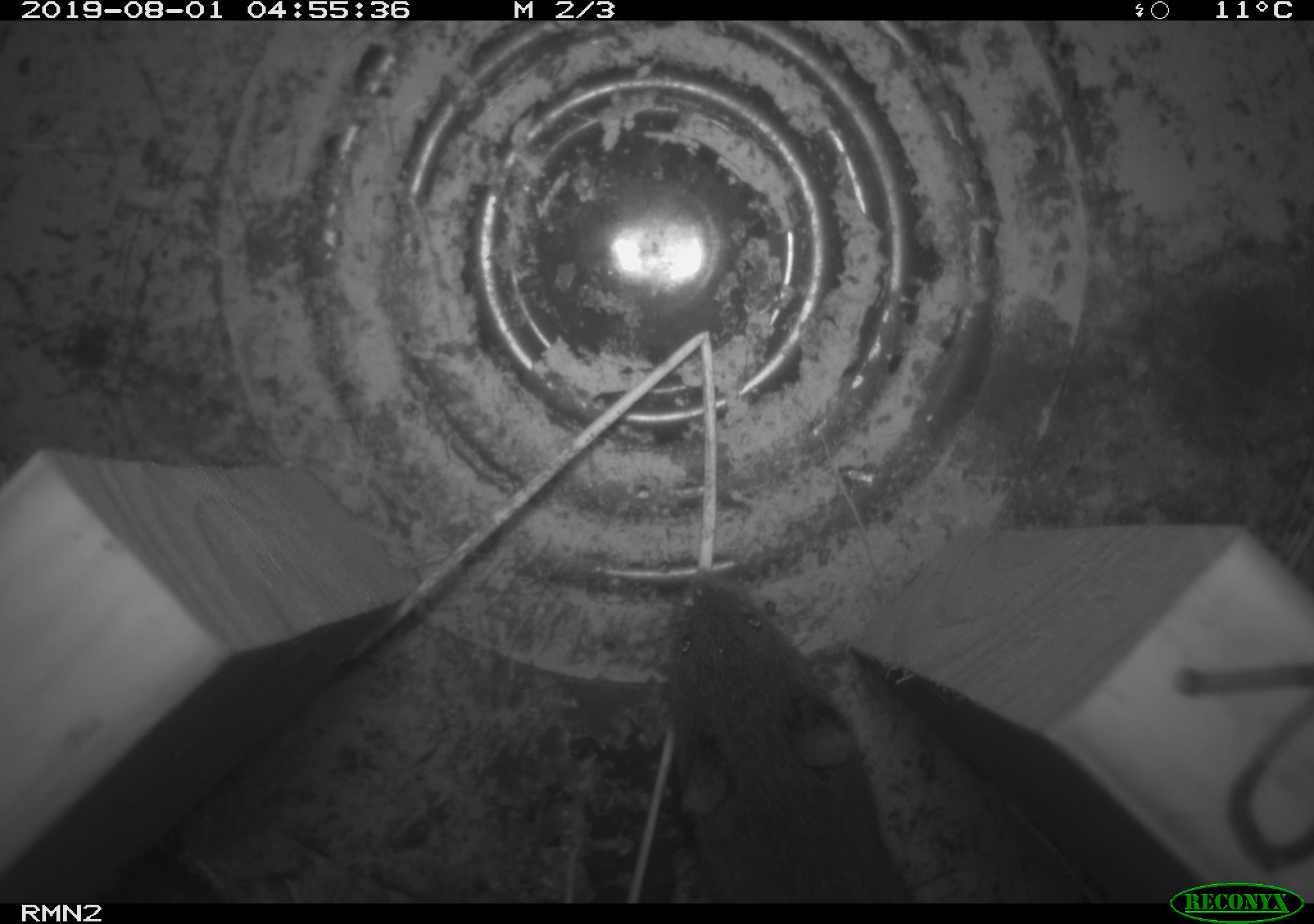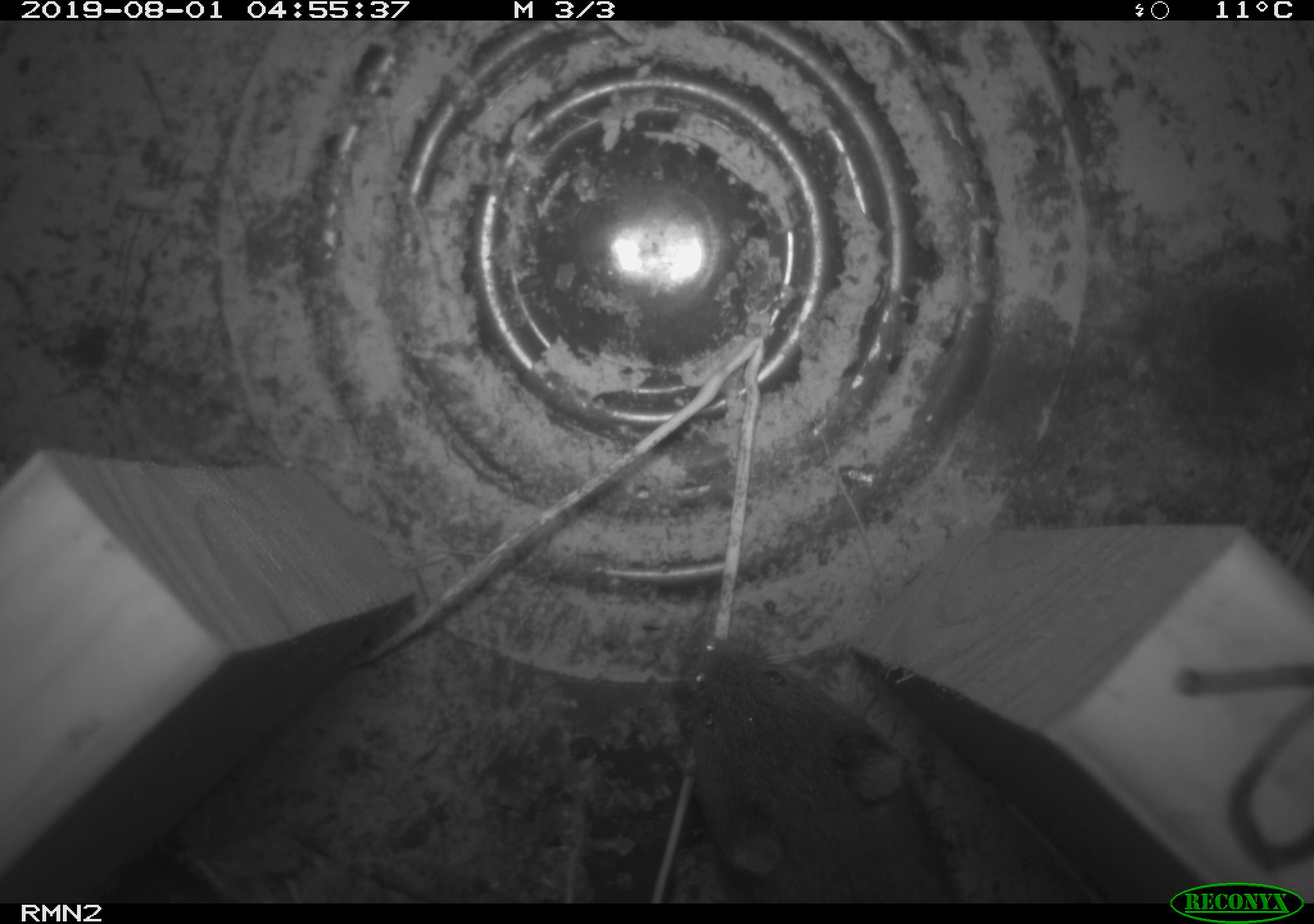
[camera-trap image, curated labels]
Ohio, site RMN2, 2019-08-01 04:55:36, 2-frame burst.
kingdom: Animalia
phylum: Chordata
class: Mammalia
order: Rodentia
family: Cricetidae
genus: Microtus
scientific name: Microtus pennsylvanicus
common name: meadow vole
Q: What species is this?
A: Meadow vole (Microtus pennsylvanicus).